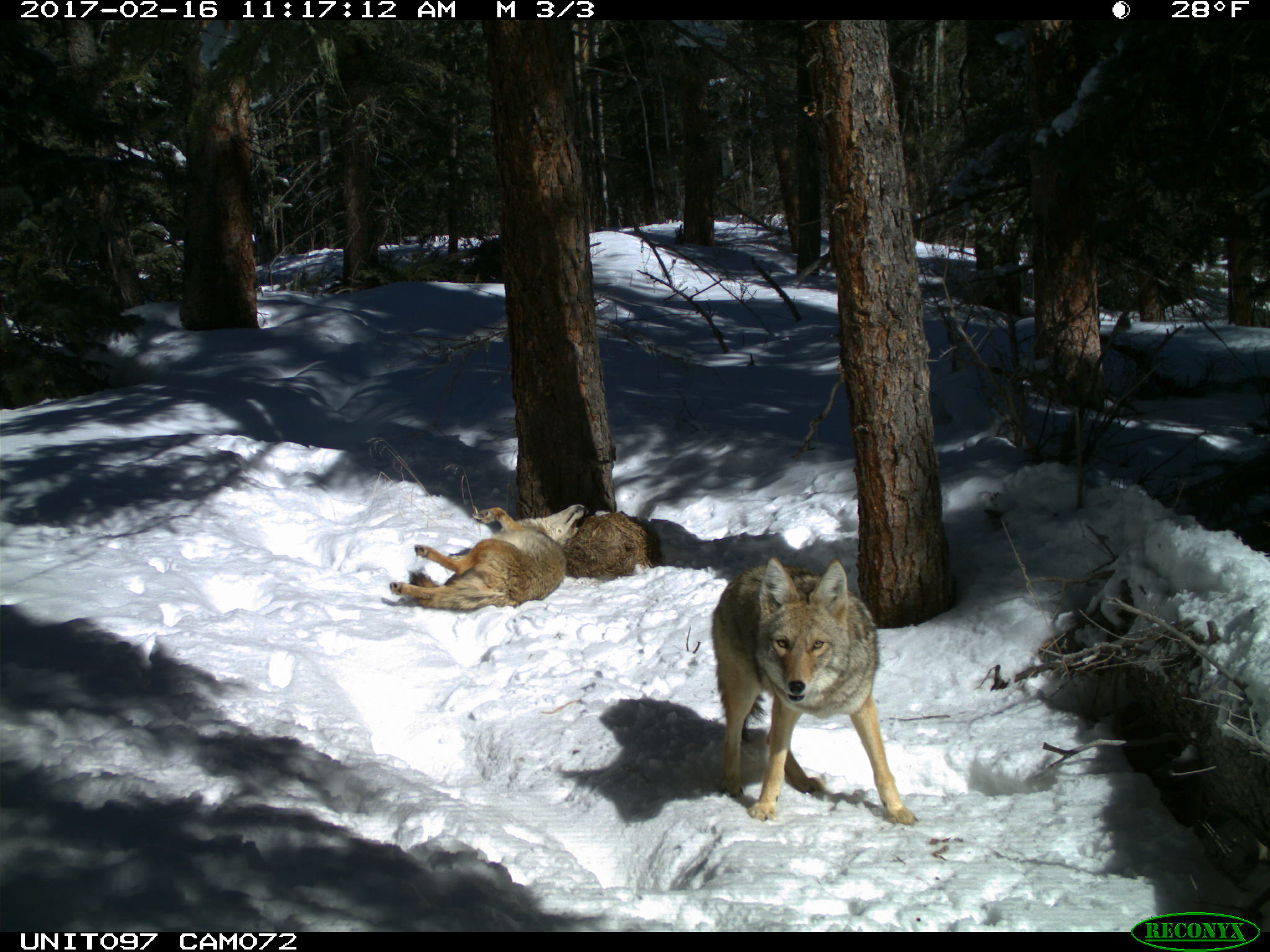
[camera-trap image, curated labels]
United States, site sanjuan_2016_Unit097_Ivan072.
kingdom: Animalia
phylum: Chordata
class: Mammalia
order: Carnivora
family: Canidae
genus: Canis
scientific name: Canis latrans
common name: coyote